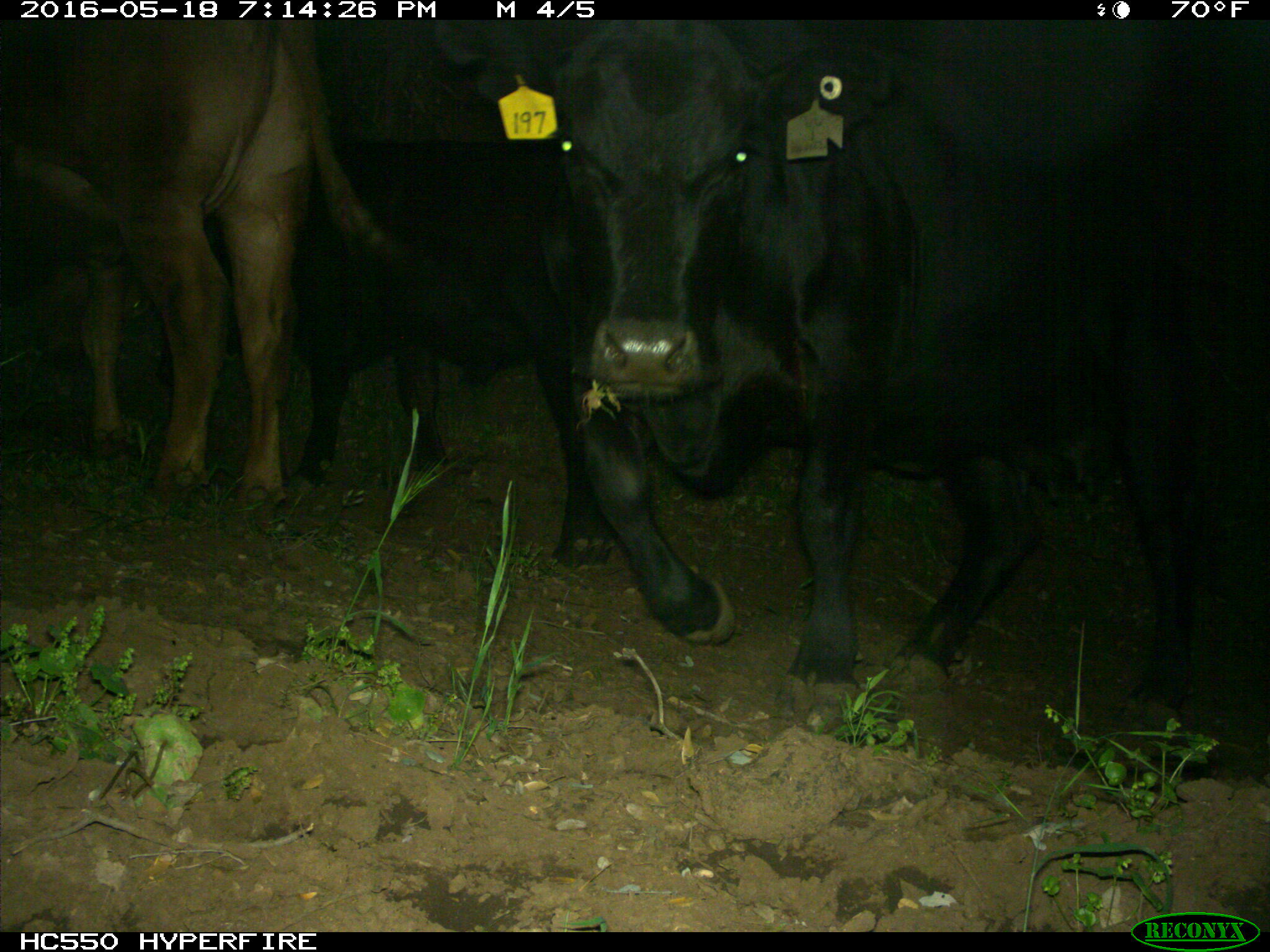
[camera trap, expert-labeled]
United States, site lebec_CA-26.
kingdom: Animalia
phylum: Chordata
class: Mammalia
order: Artiodactyla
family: Bovidae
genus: Bos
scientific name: Bos taurus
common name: domestic cow